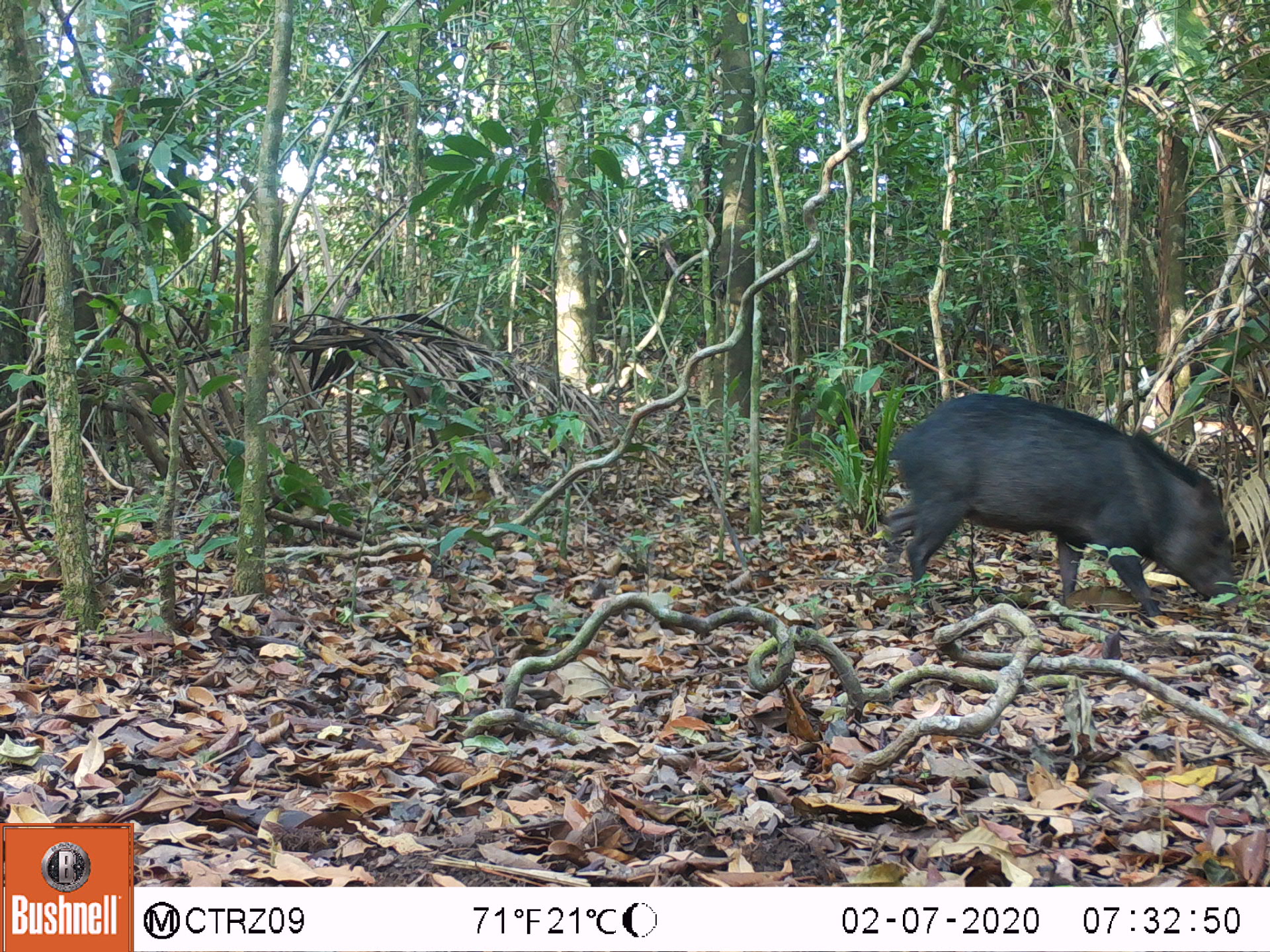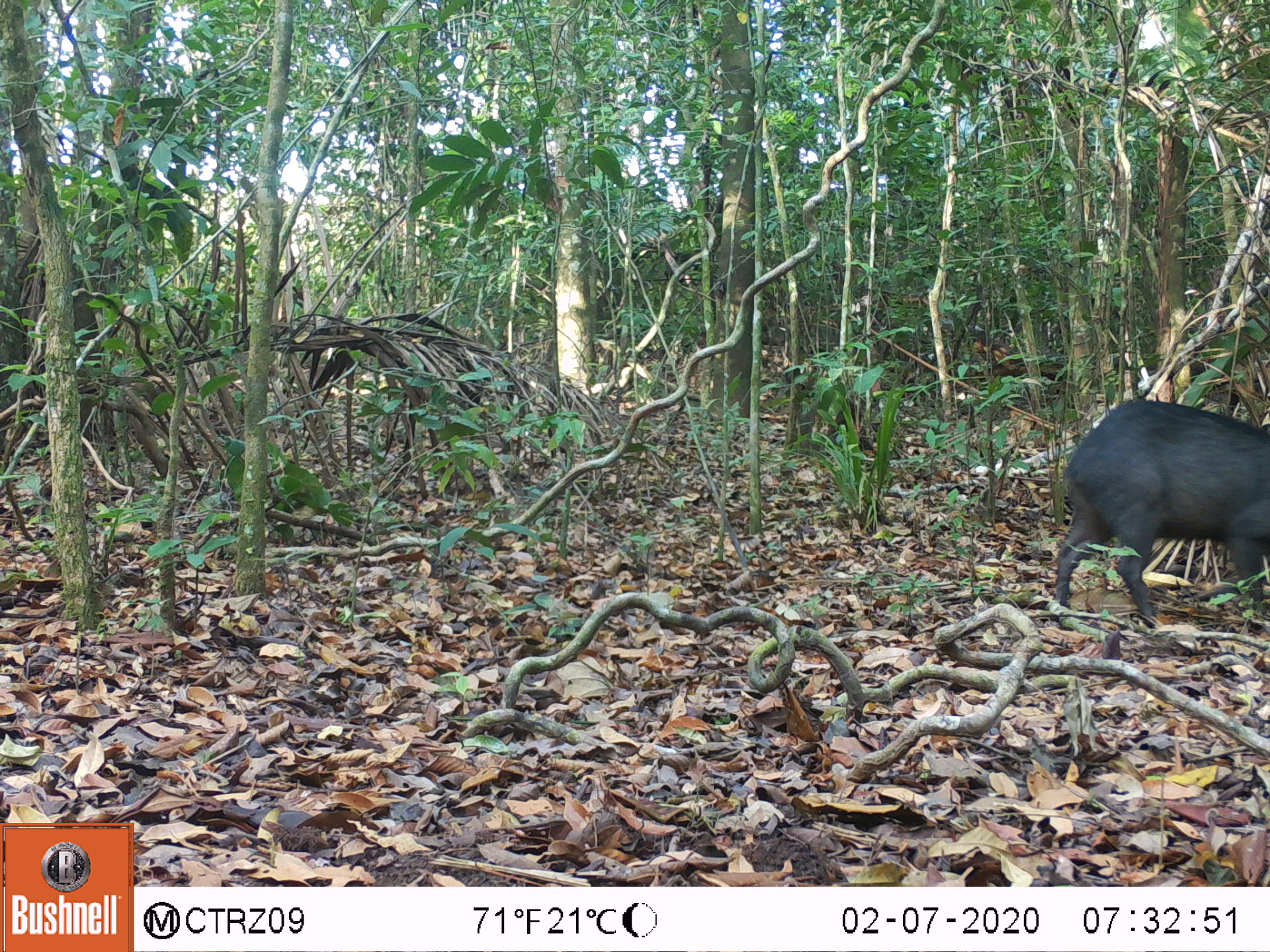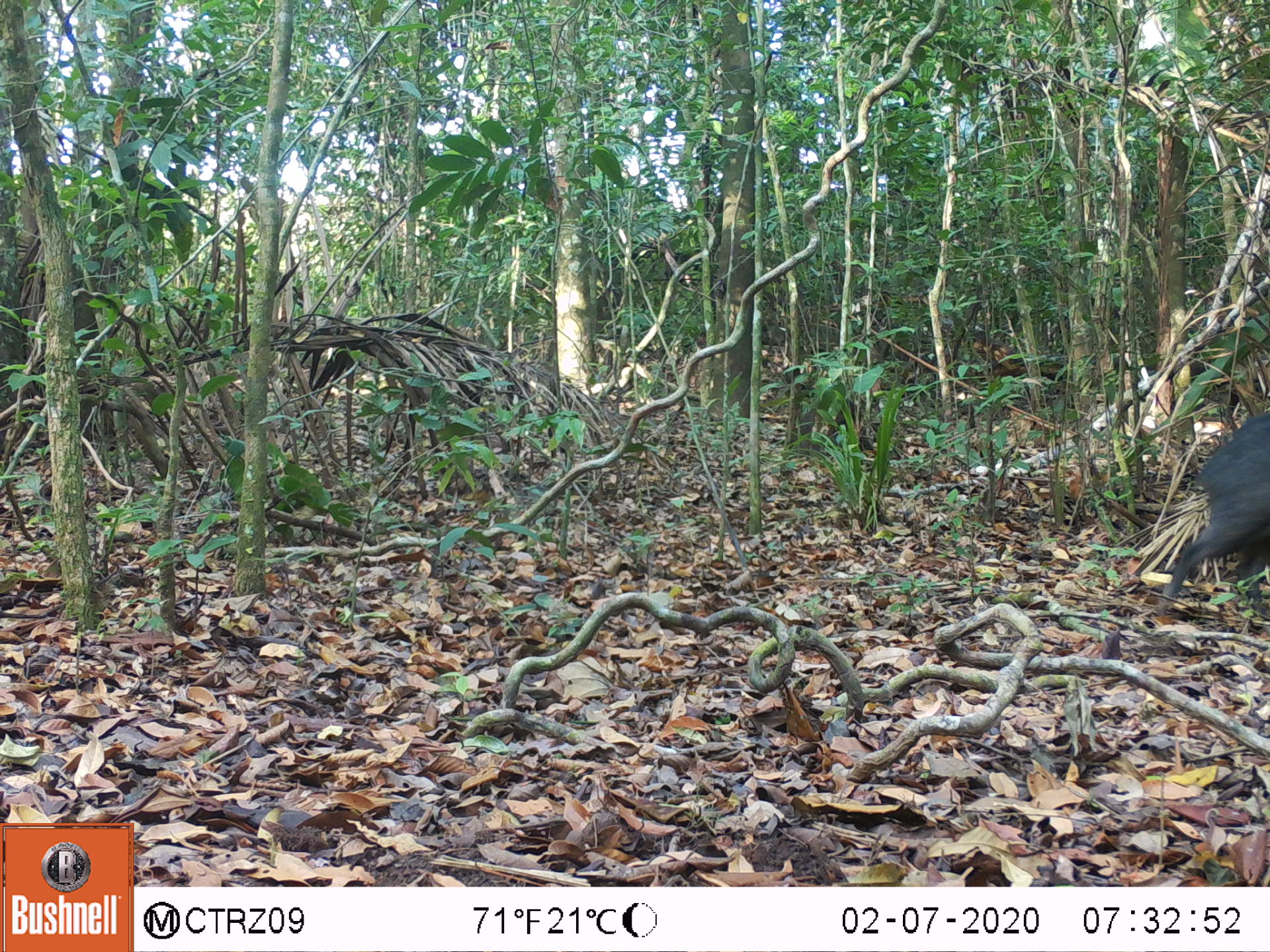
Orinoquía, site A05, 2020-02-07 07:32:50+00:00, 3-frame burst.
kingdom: Animalia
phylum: Chordata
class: Mammalia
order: Artiodactyla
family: Tayassuidae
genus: Pecari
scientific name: Pecari tajacu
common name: collared peccary